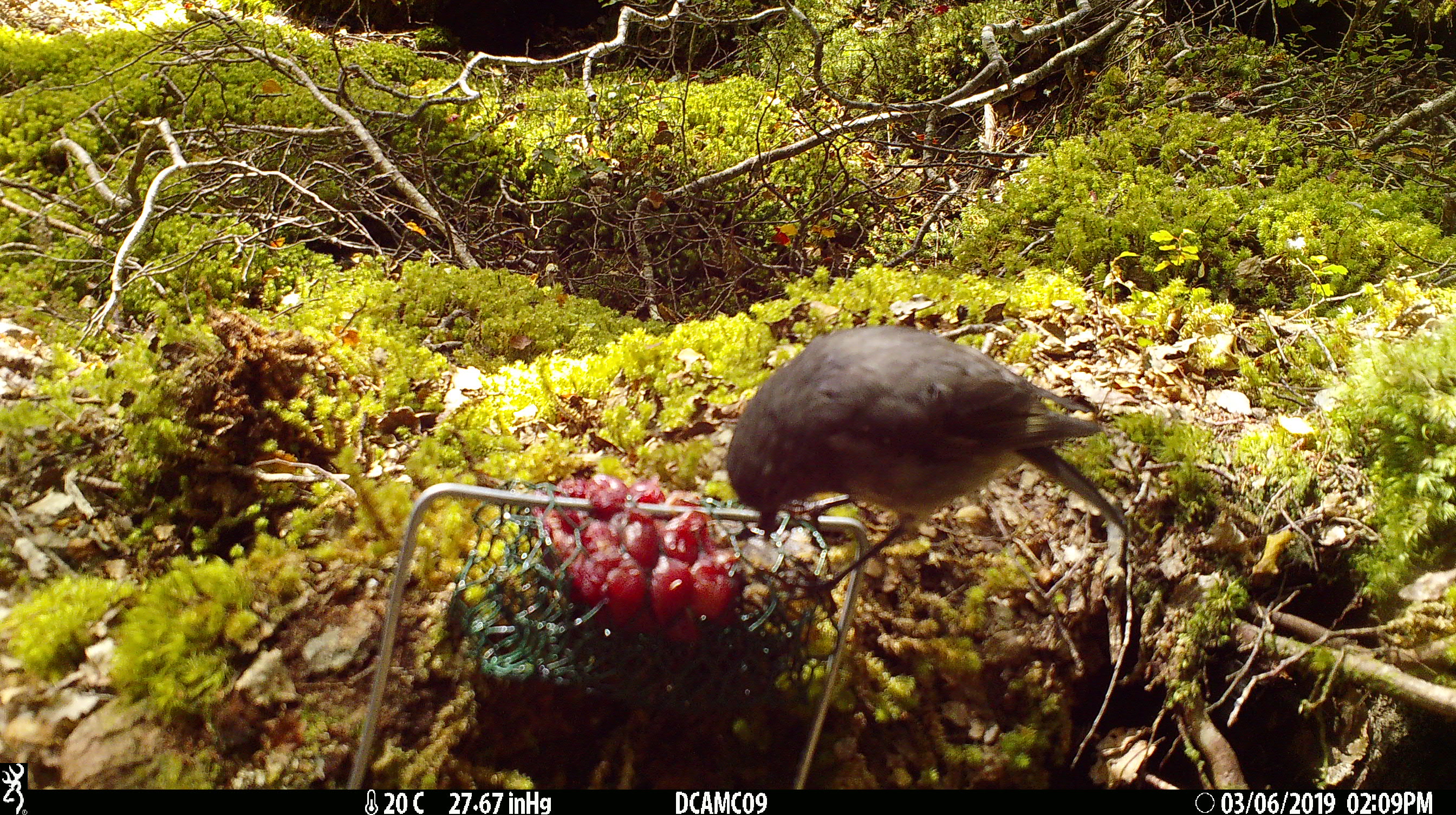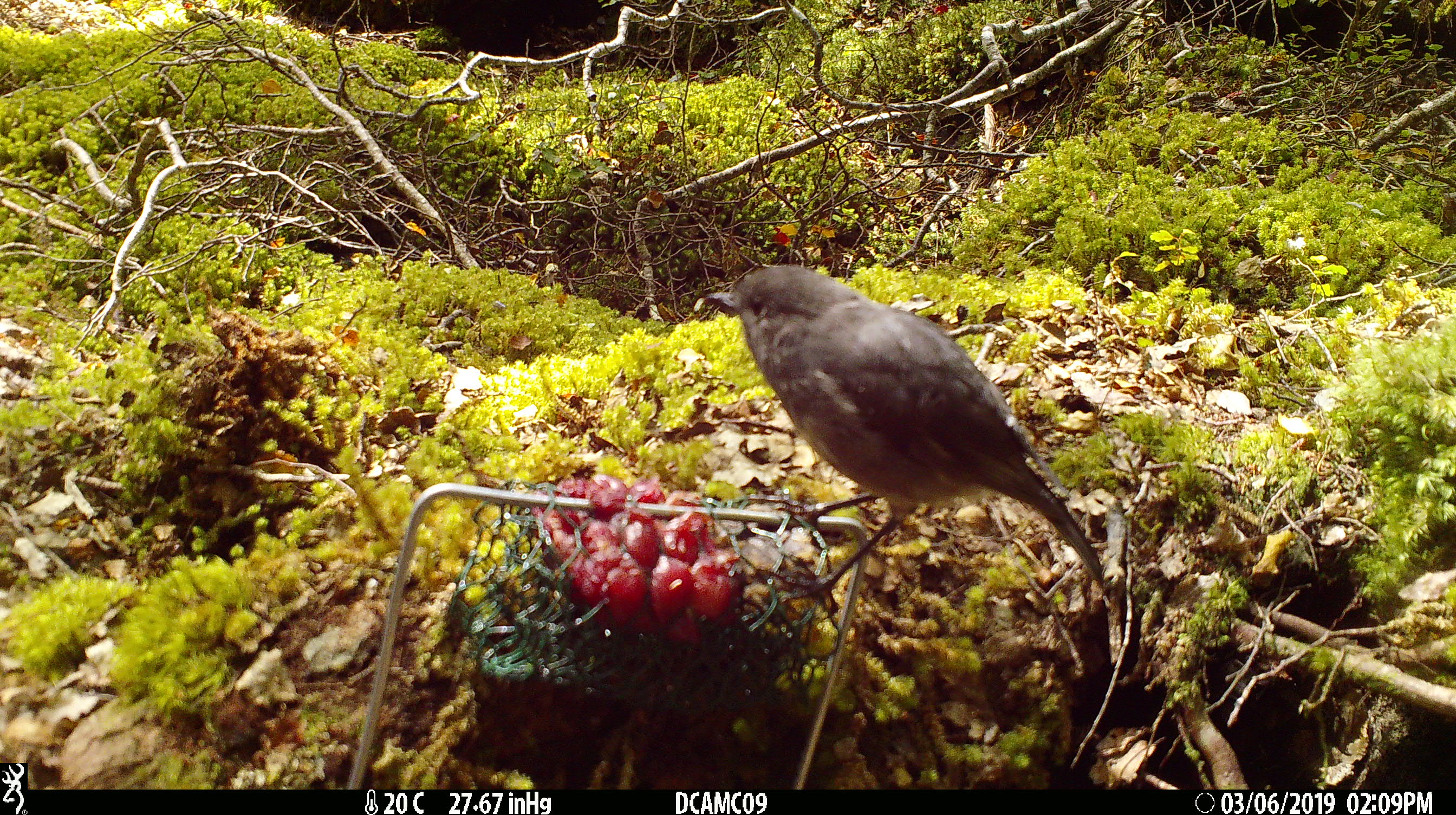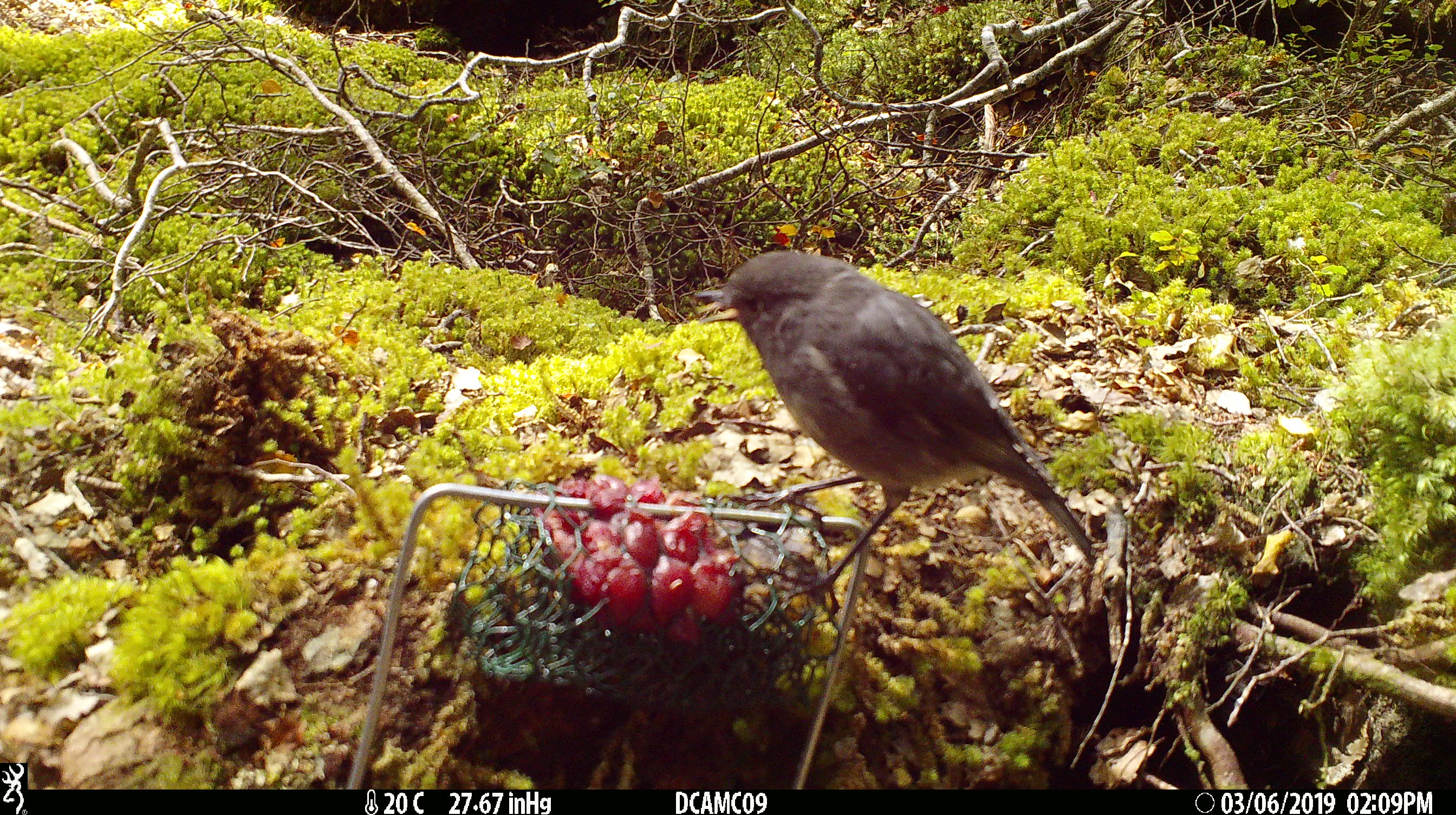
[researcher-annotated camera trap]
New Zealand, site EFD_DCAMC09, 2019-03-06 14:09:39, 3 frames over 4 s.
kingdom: Animalia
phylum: Chordata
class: Aves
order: Passeriformes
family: Petroicidae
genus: Petroica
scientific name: Petroica australis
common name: new zealand robin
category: robin